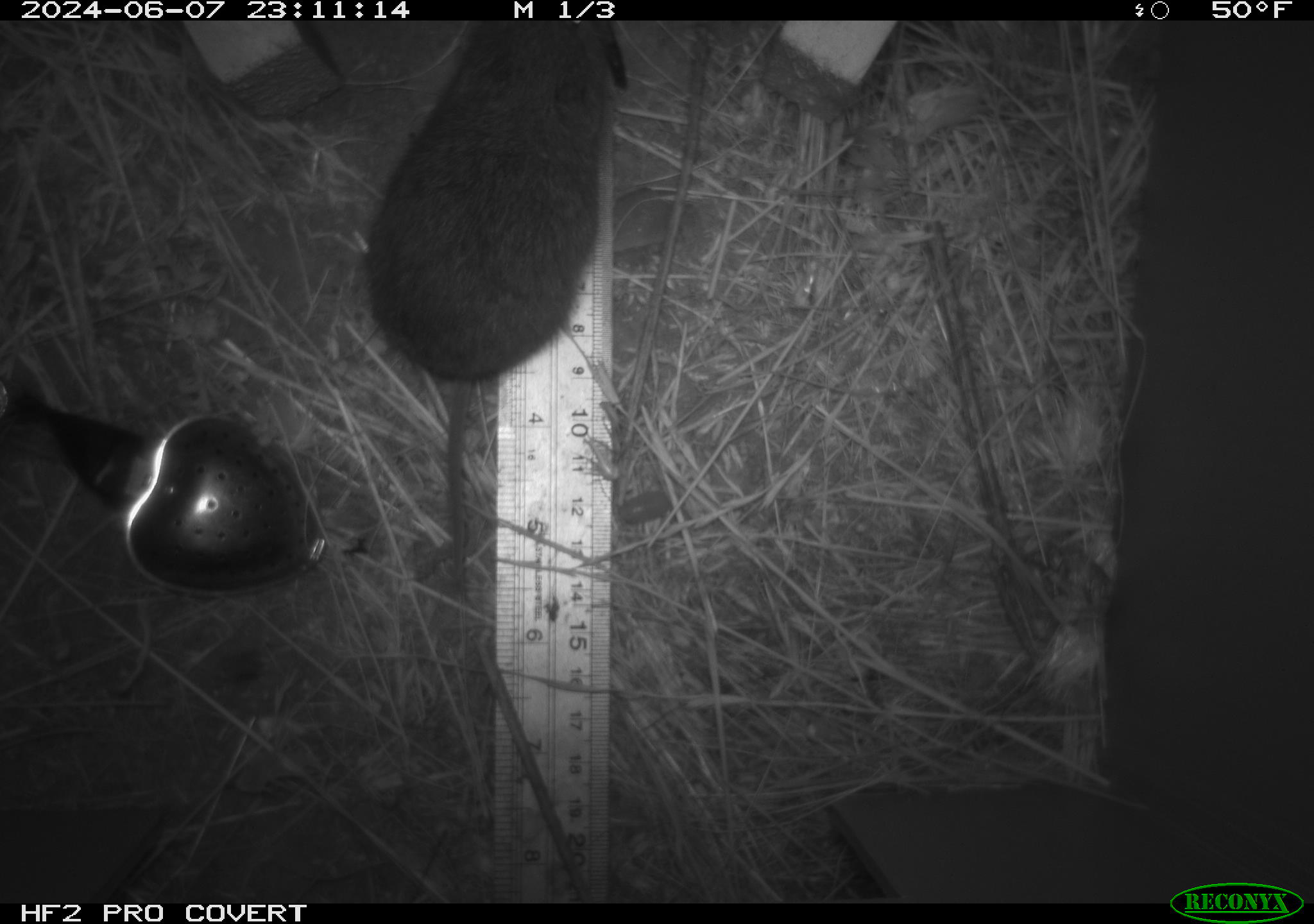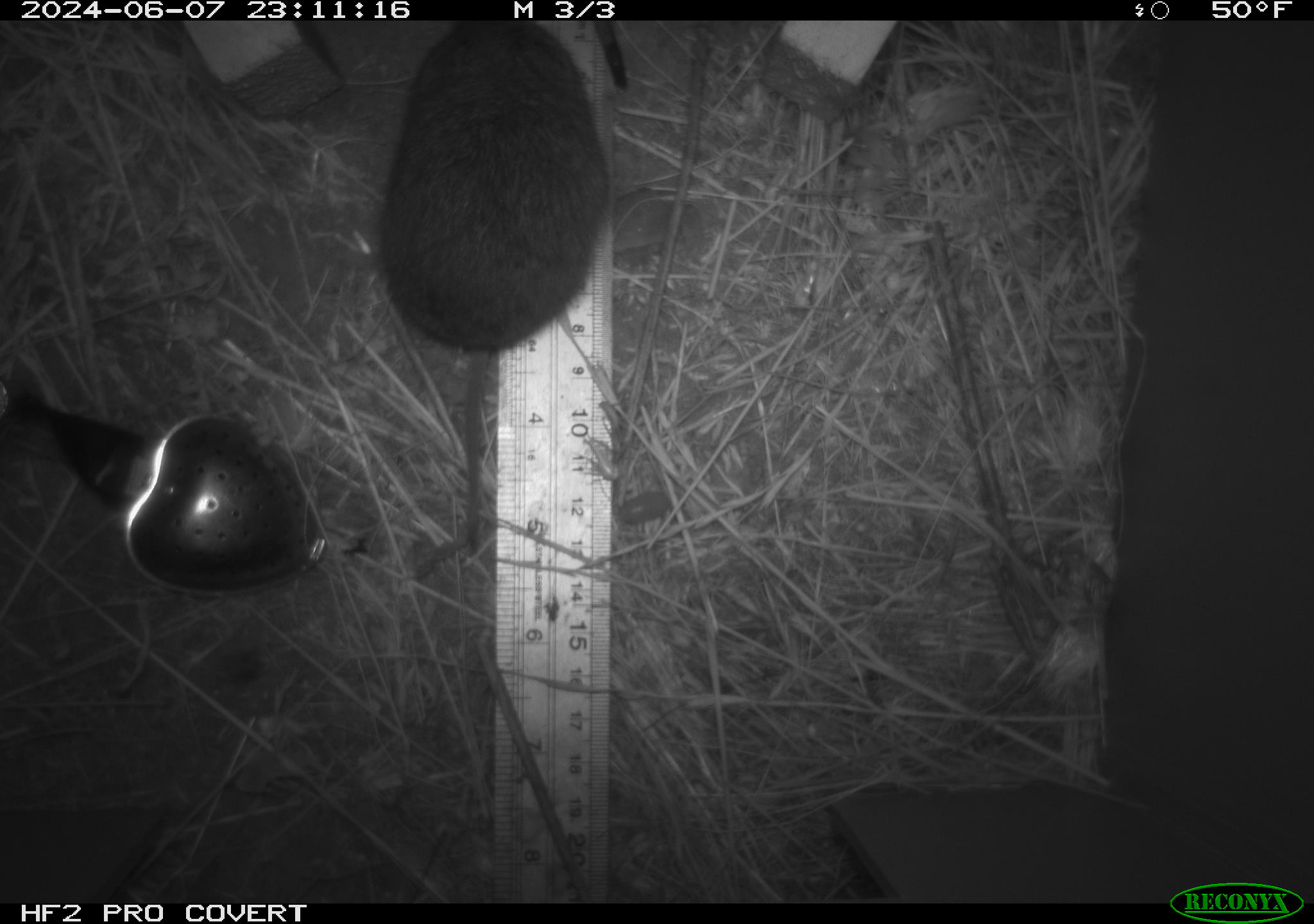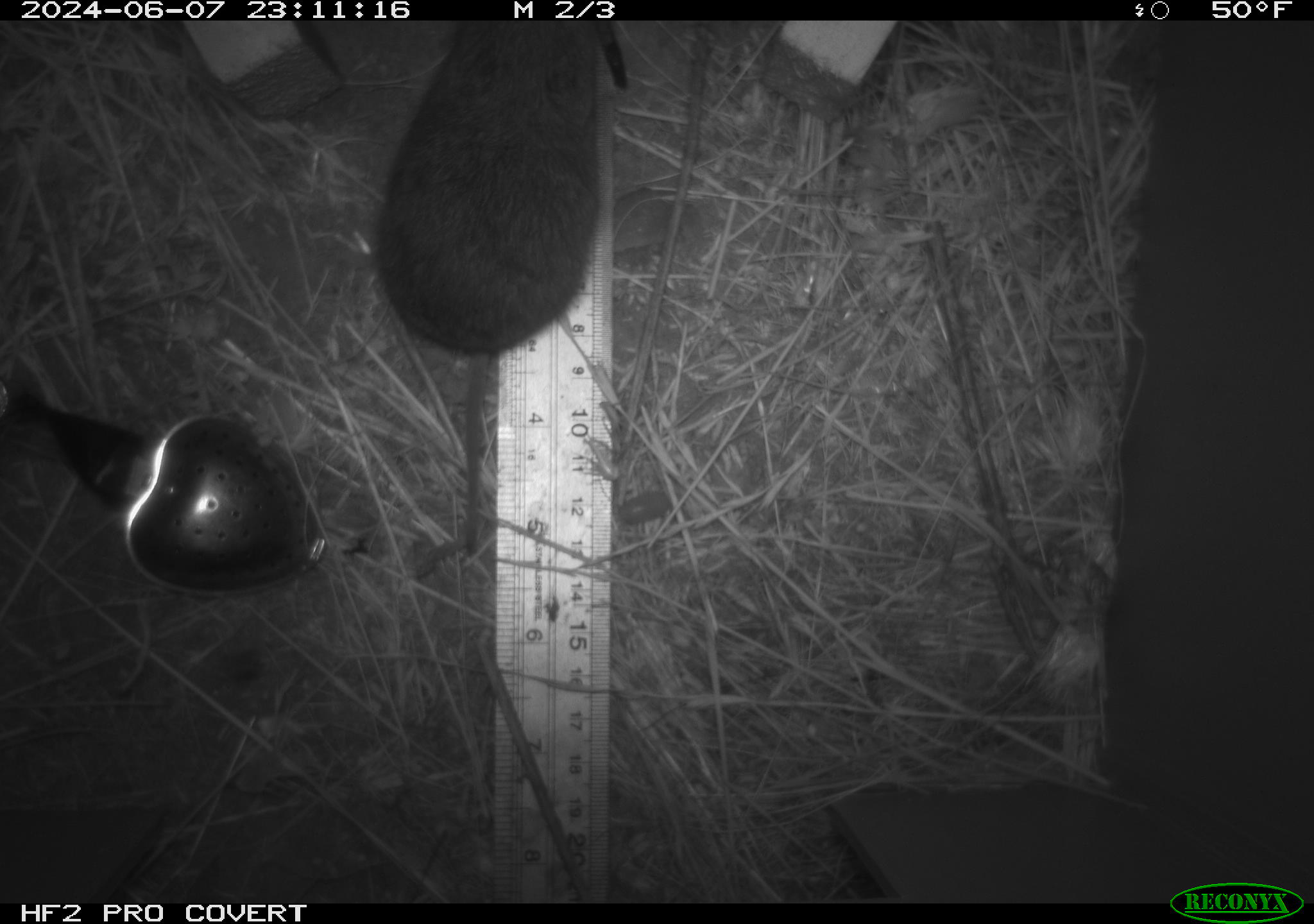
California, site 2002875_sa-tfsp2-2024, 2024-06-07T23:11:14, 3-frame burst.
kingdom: Animalia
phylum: Chordata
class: Mammalia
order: Rodentia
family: Cricetidae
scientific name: Arvicolinae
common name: voles, lemmings, and muskrats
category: arvicolinae subfamily